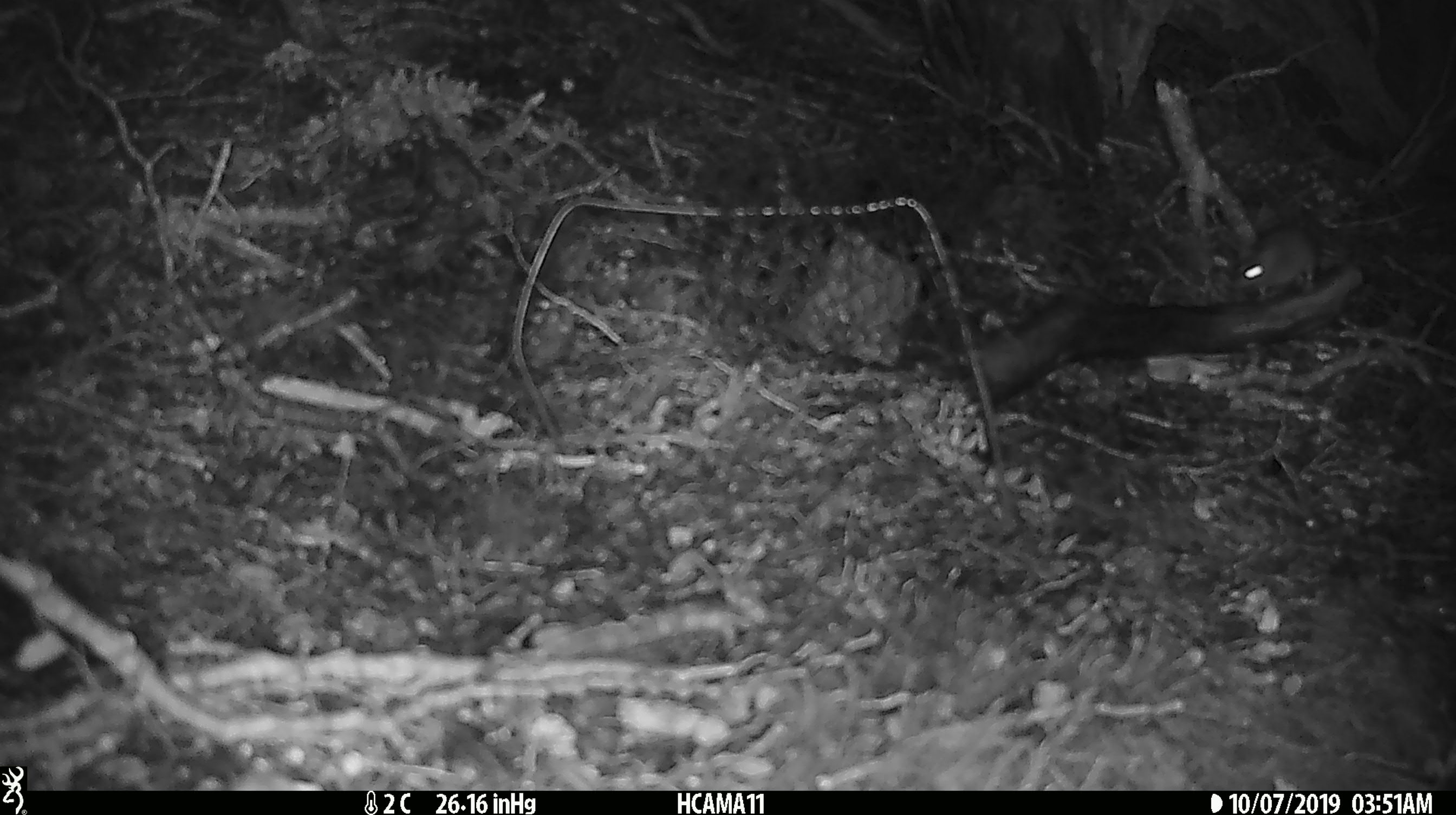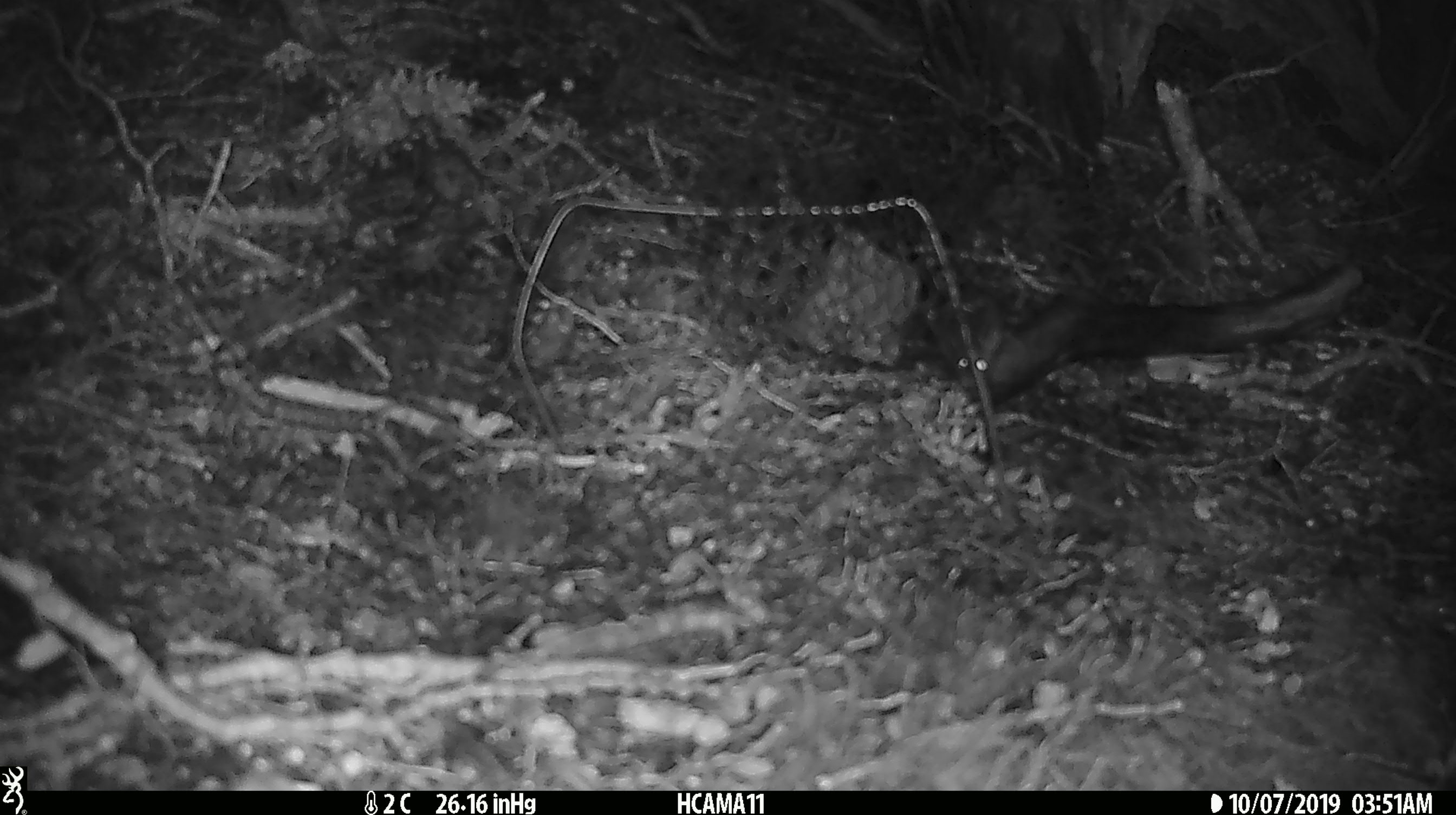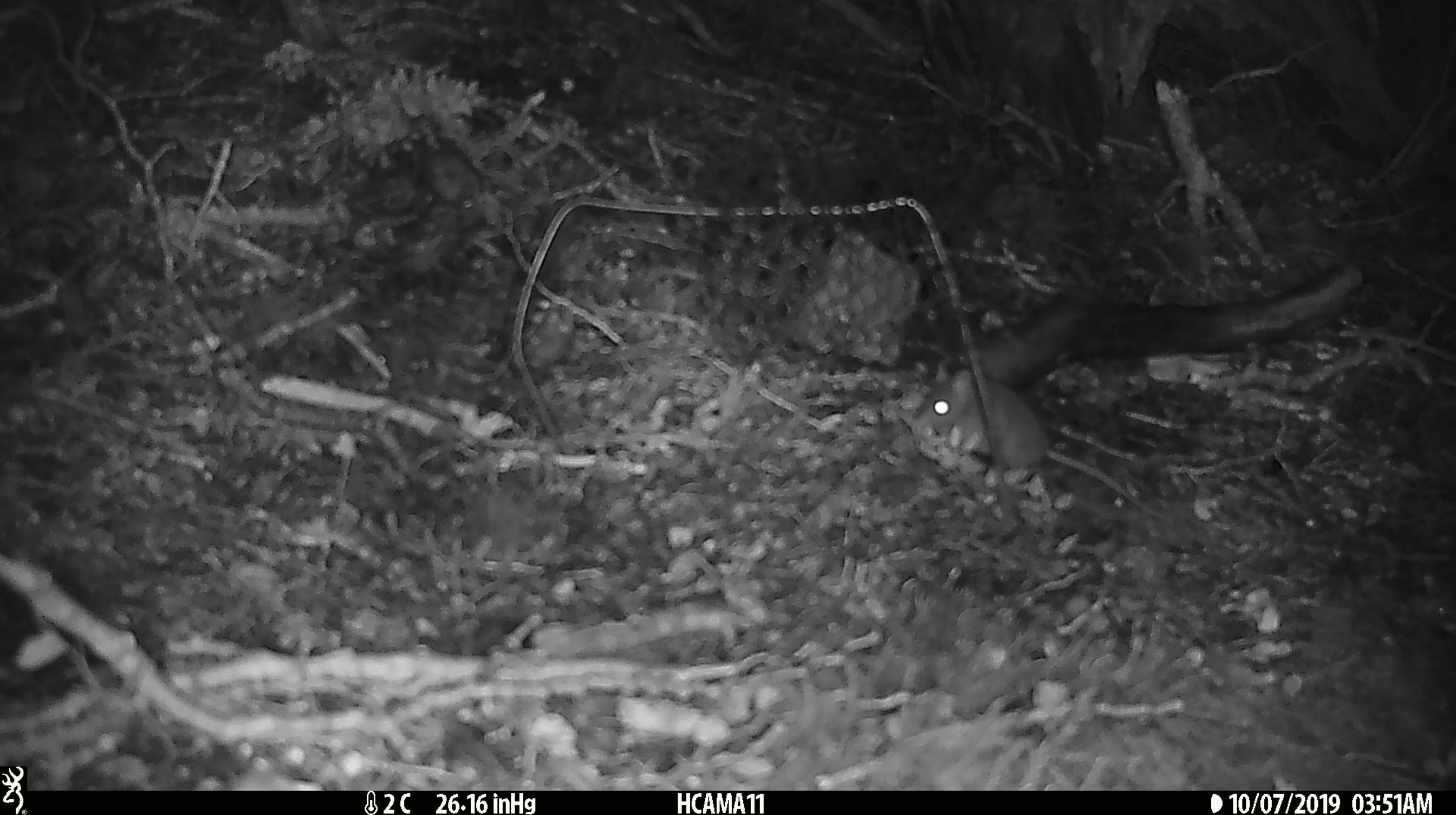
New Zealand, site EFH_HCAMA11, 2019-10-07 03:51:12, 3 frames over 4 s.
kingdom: Animalia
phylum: Chordata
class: Mammalia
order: Rodentia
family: Muridae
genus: Mus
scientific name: Mus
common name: mouse